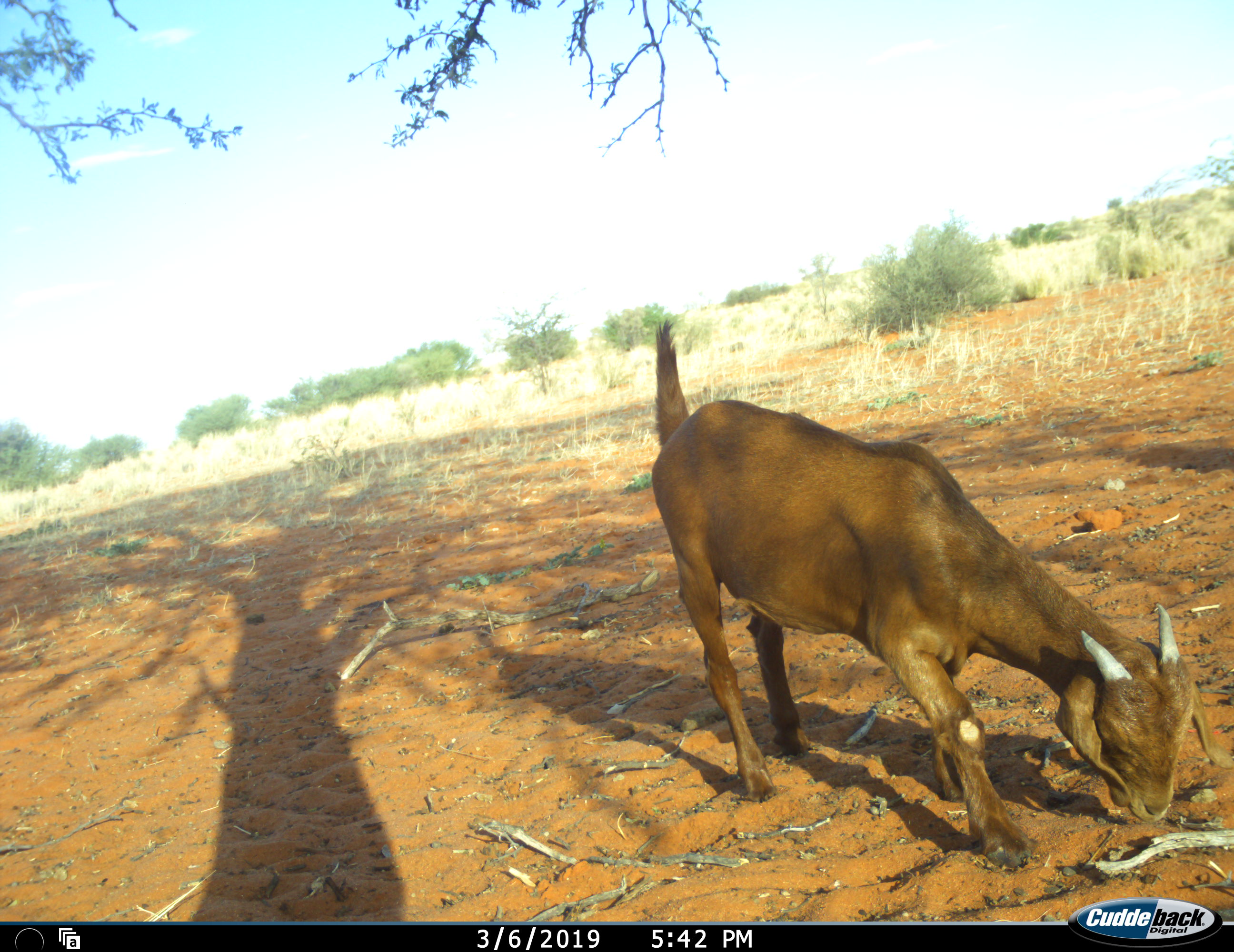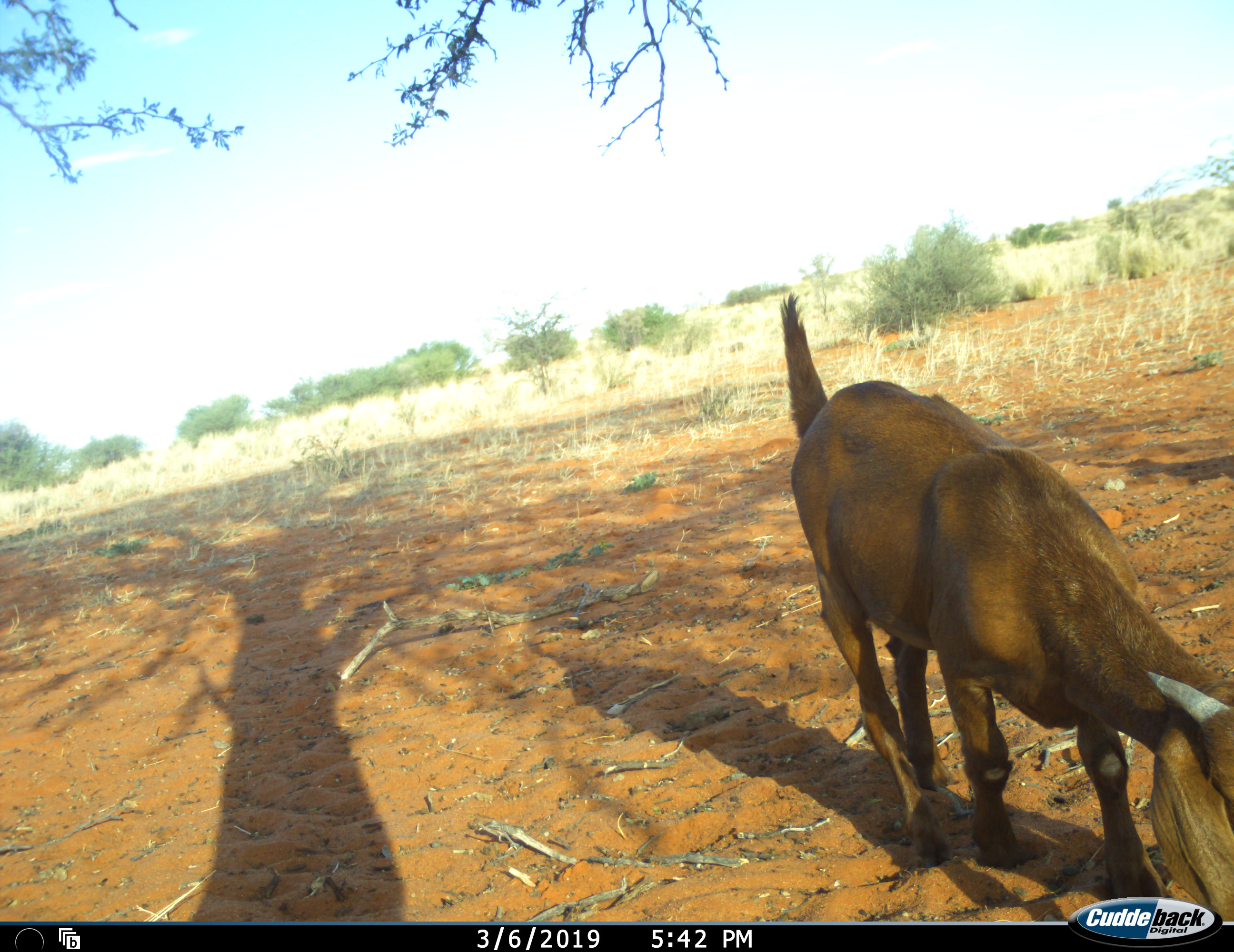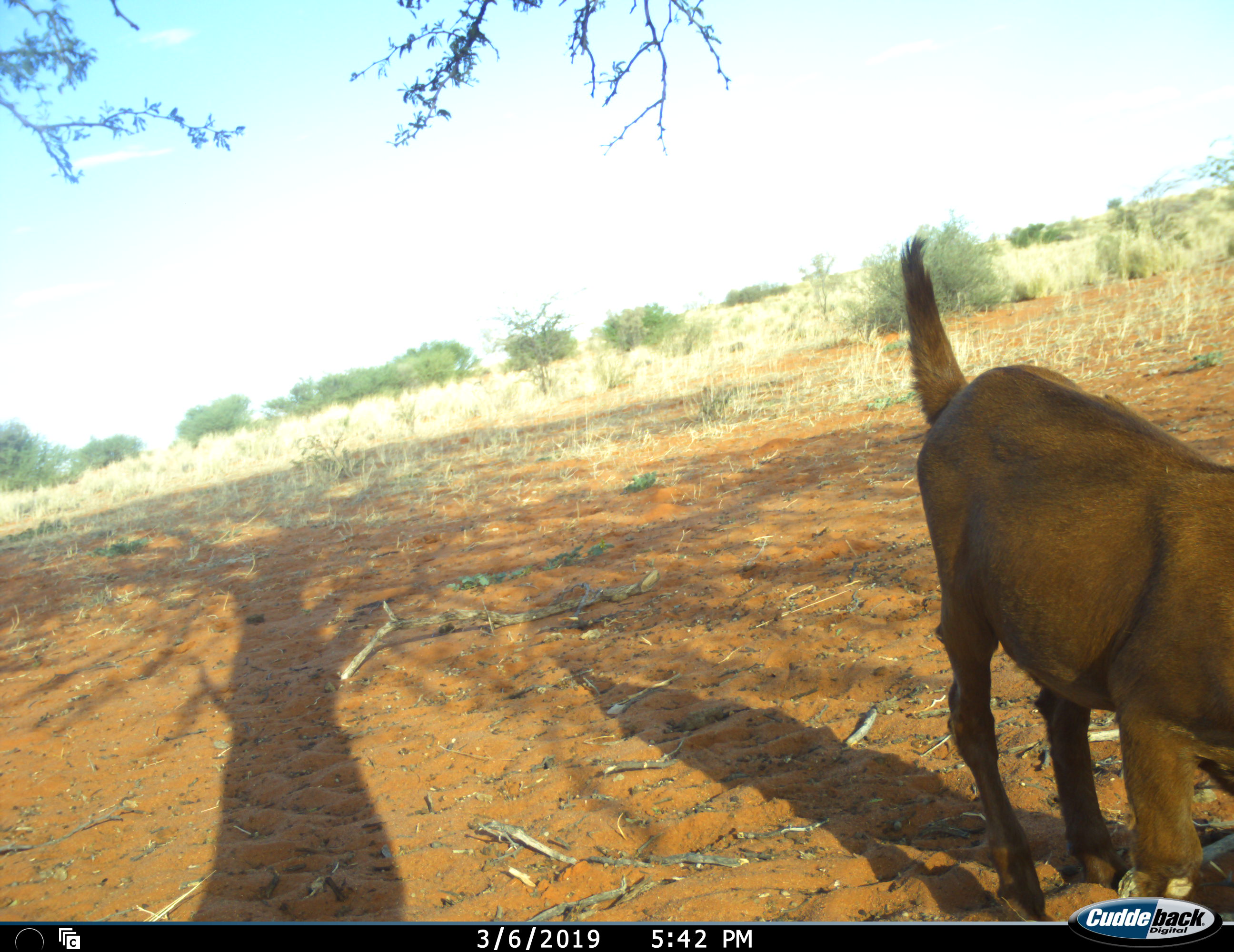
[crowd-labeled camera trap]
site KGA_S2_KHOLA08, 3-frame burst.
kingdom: Animalia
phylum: Chordata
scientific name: Vertebrata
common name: domestic animal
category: domesticanimal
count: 1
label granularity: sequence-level